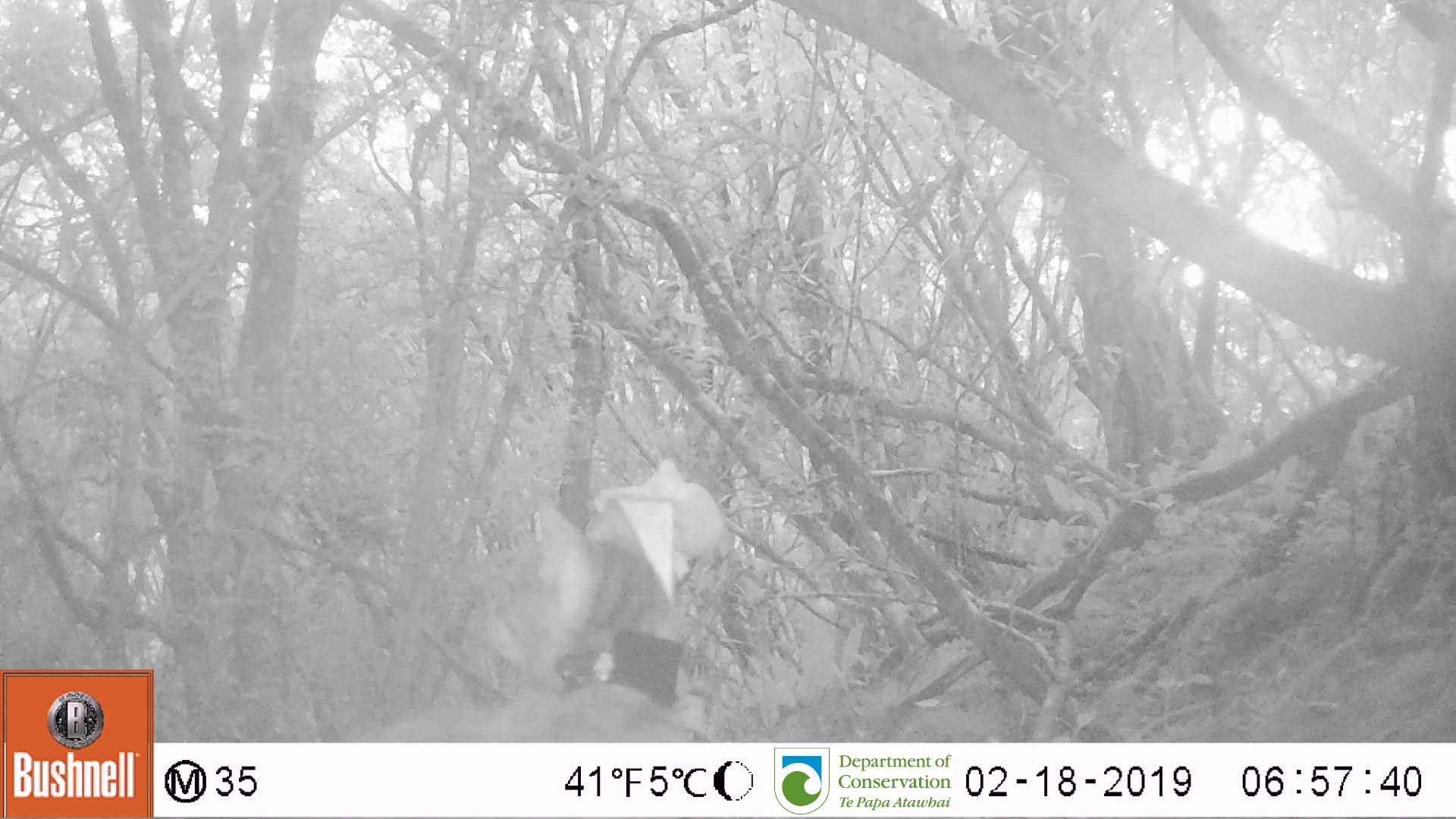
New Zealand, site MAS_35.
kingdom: Animalia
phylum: Chordata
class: Mammalia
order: Carnivora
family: Felidae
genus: Felis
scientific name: Felis catus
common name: domestic cat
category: cat